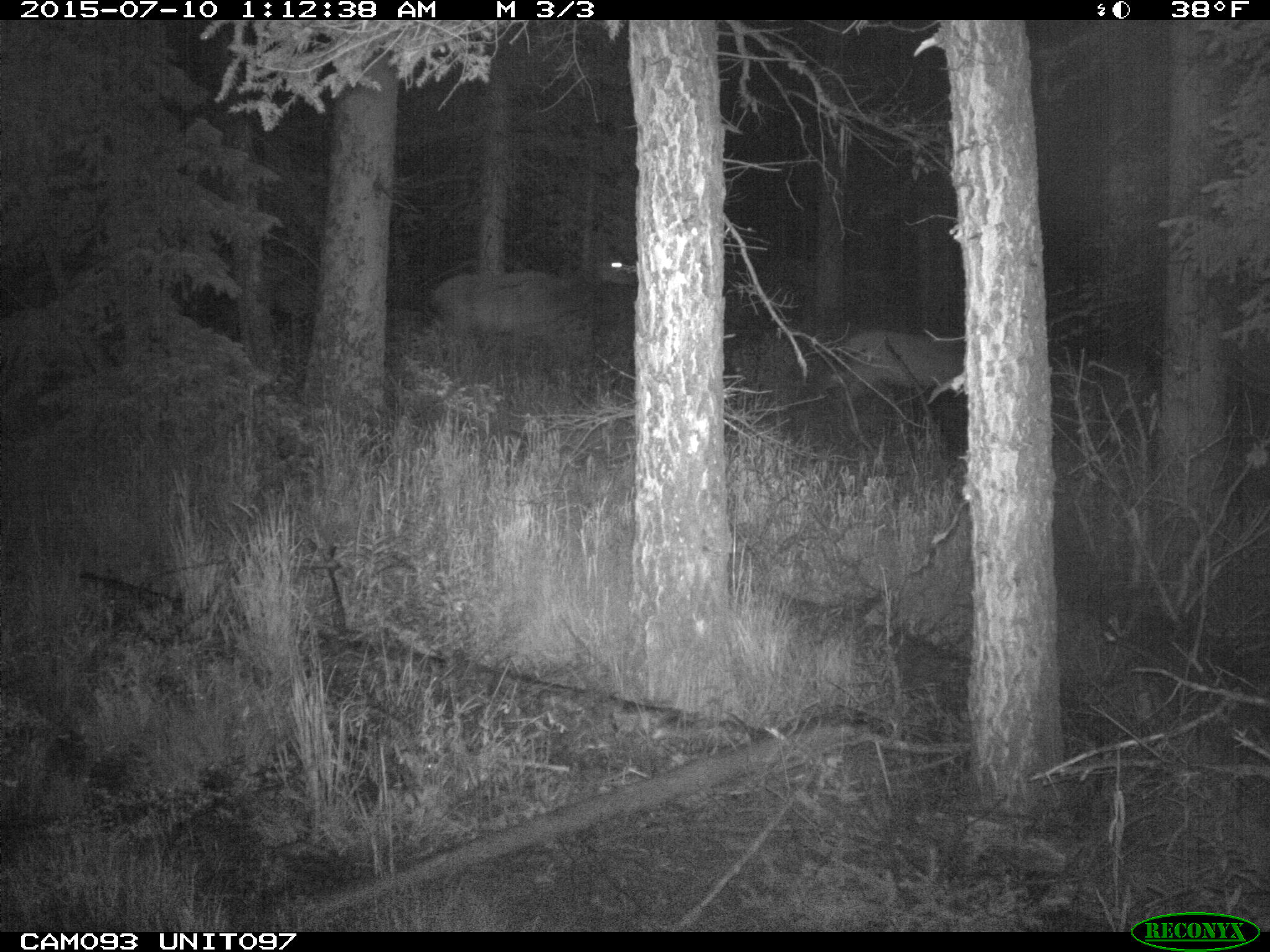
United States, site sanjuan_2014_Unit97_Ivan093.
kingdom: Animalia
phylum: Chordata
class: Mammalia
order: Artiodactyla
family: Cervidae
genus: Cervus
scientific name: Cervus elaphus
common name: red deer